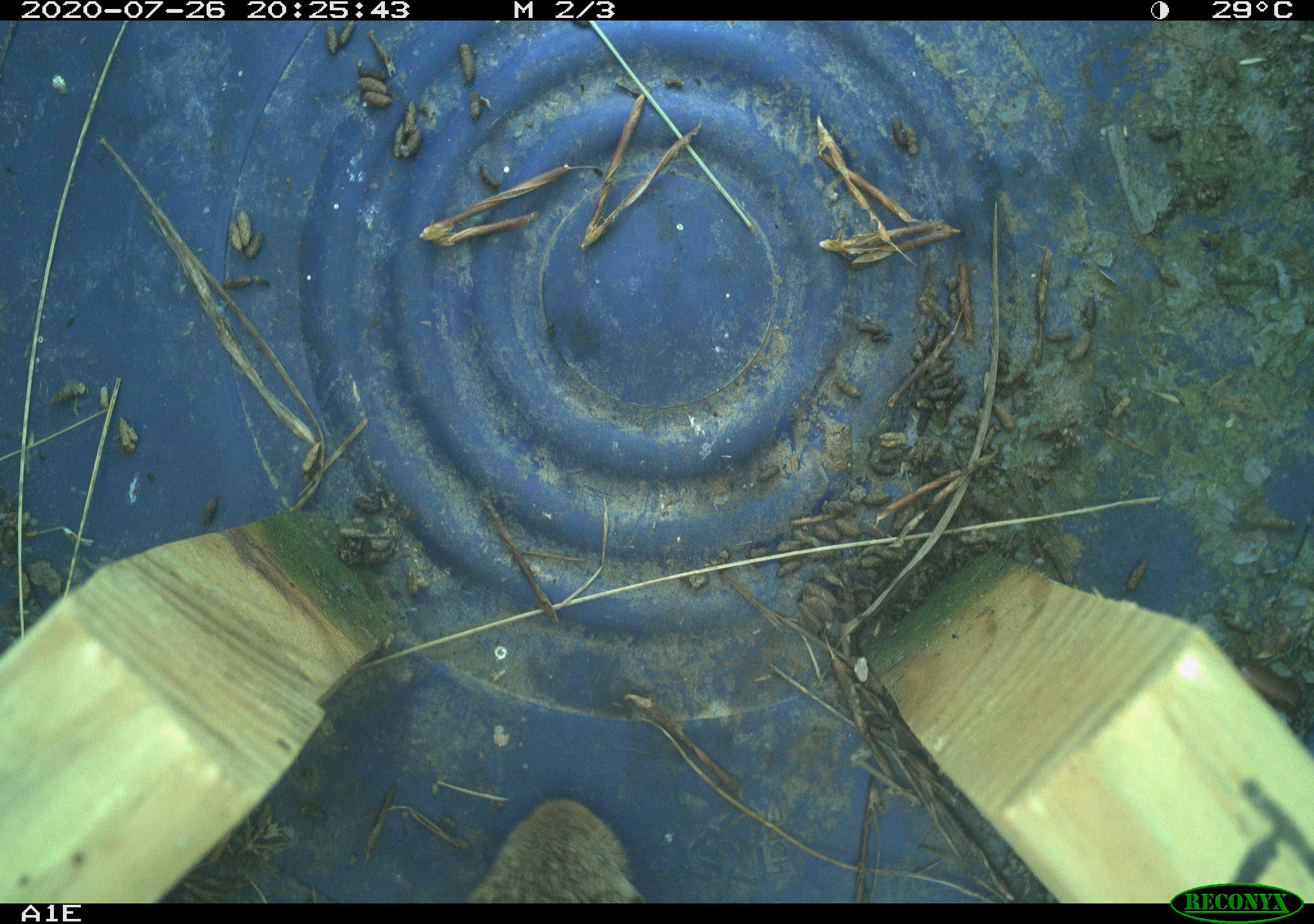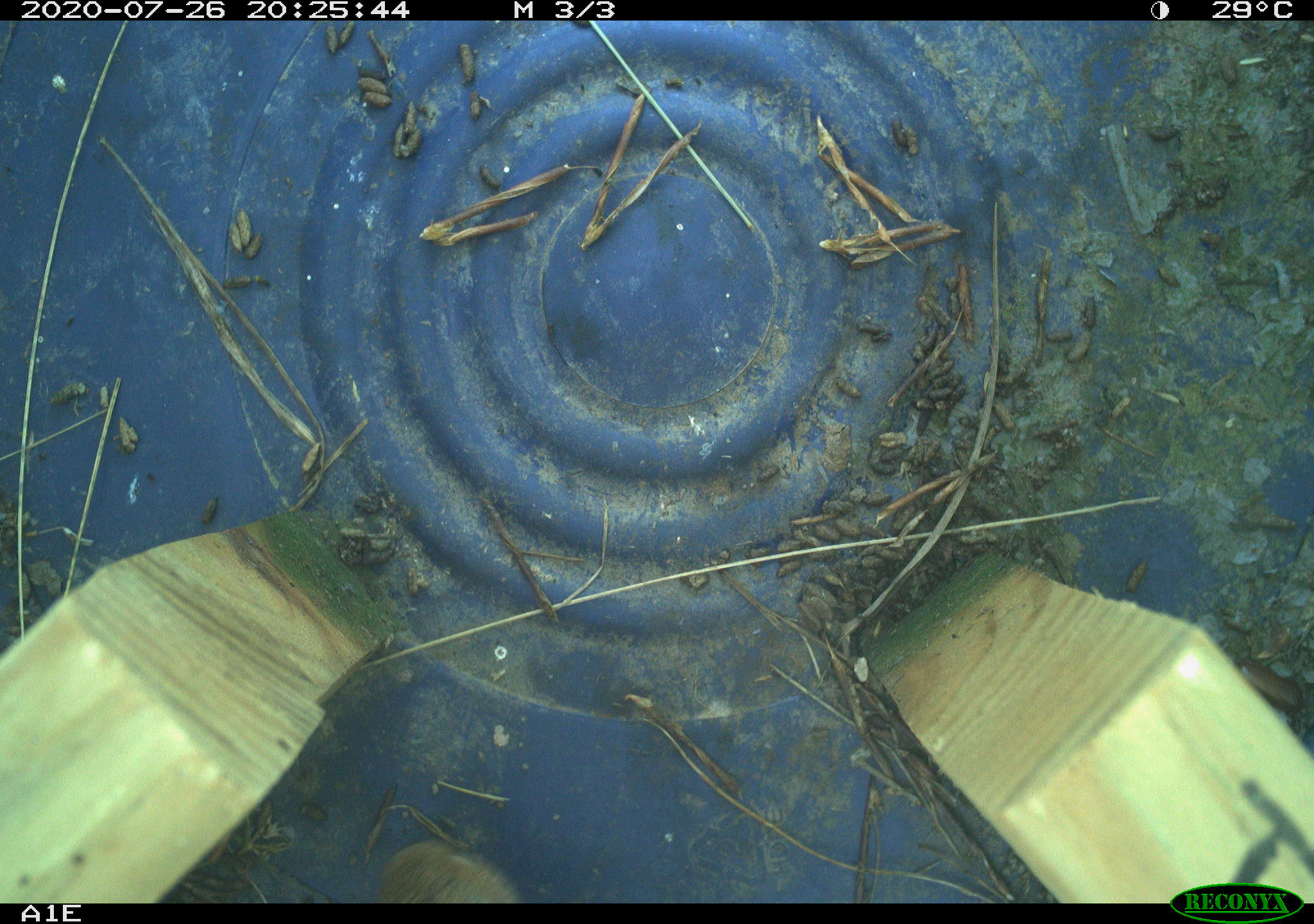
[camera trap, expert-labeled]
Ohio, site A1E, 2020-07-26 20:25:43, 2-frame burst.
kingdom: Animalia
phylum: Chordata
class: Mammalia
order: Lagomorpha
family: Leporidae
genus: Sylvilagus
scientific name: Sylvilagus floridanus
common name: eastern cottontail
Eastern cottontail (Sylvilagus floridanus).